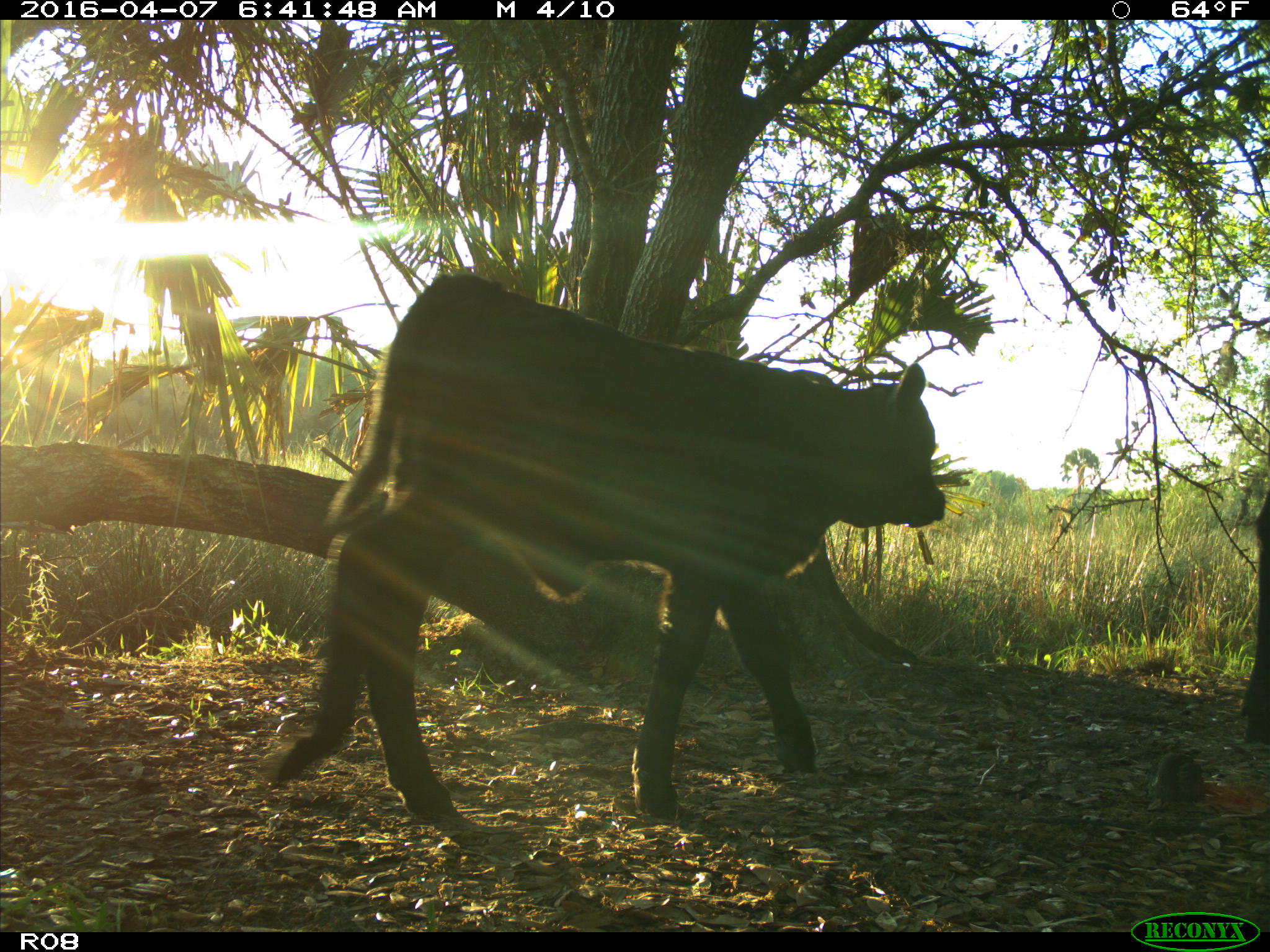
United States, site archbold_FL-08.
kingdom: Animalia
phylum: Chordata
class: Mammalia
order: Artiodactyla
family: Bovidae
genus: Bos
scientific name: Bos taurus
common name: domestic cow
Bos taurus (domestic cow).